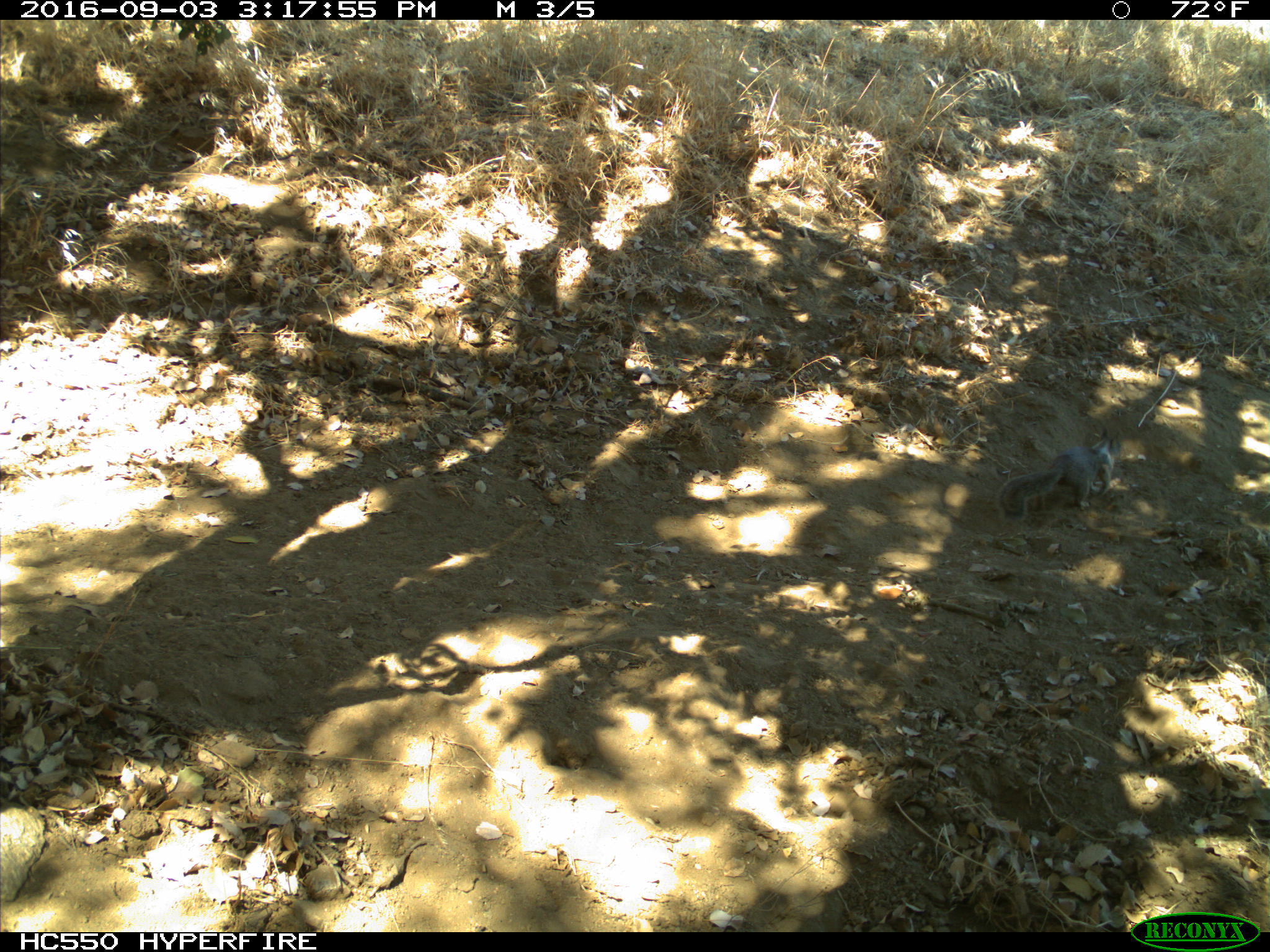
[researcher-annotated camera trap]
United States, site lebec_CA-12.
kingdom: Animalia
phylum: Chordata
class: Mammalia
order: Rodentia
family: Sciuridae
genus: Otospermophilus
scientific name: Otospermophilus beecheyi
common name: california ground squirrel